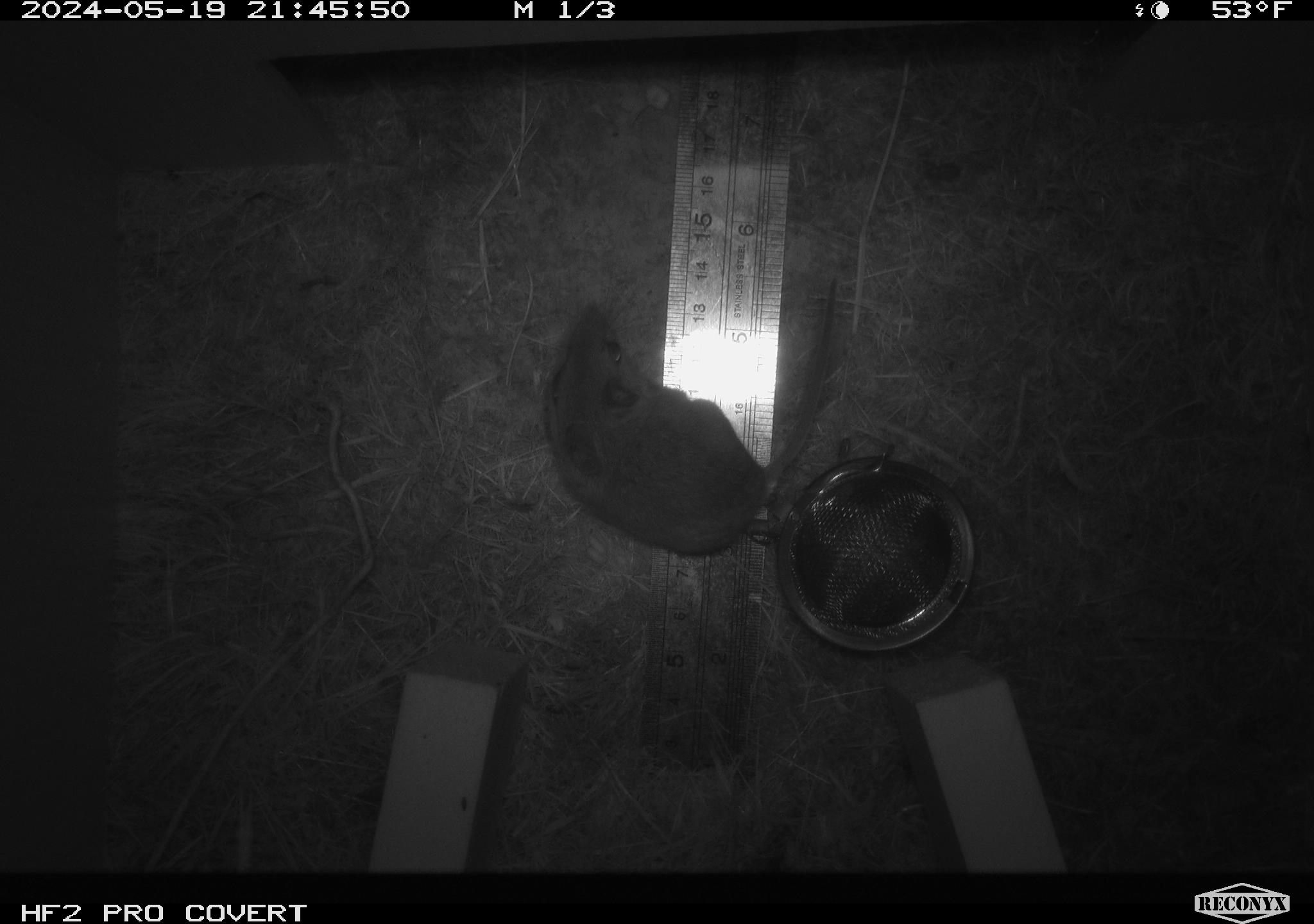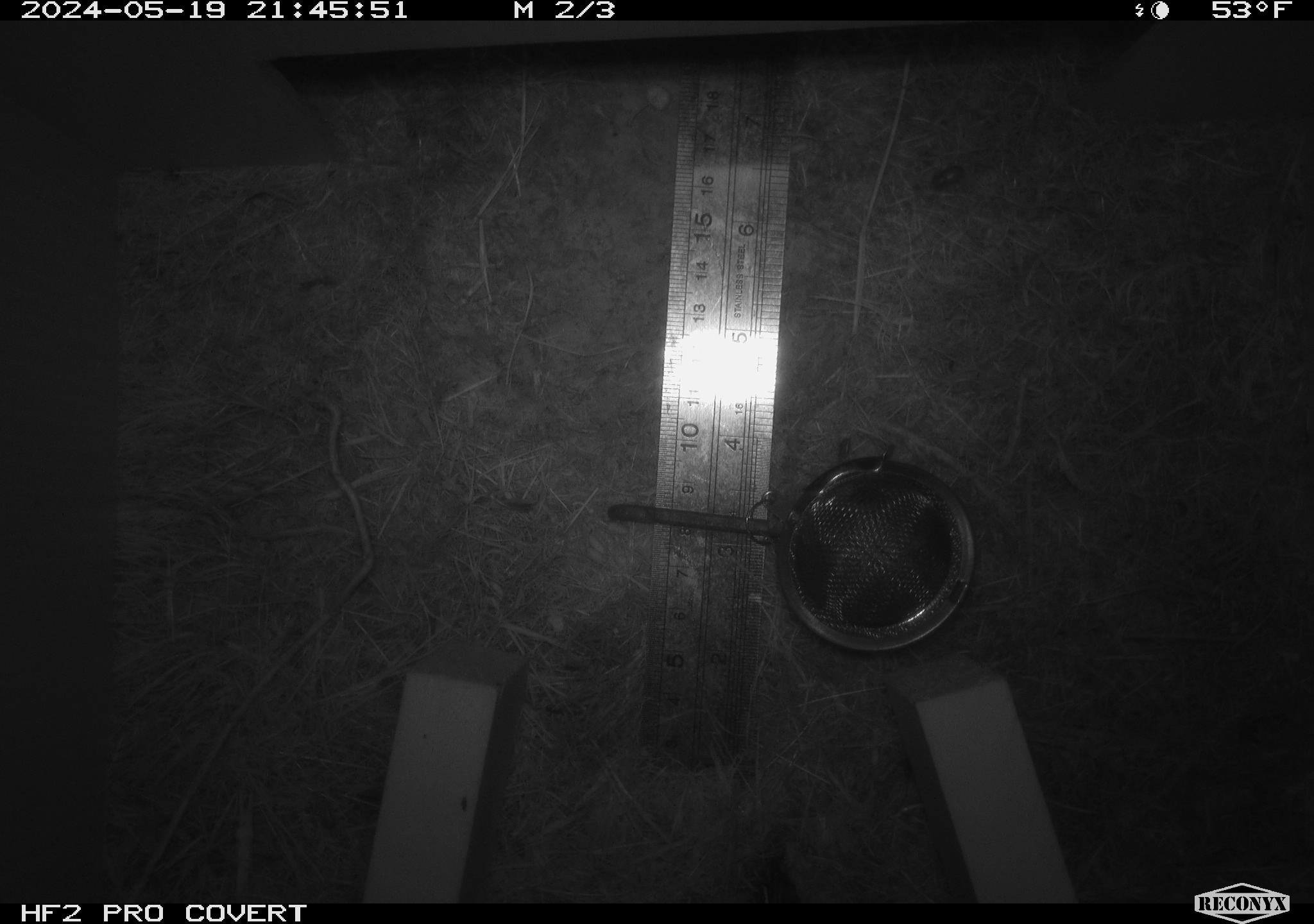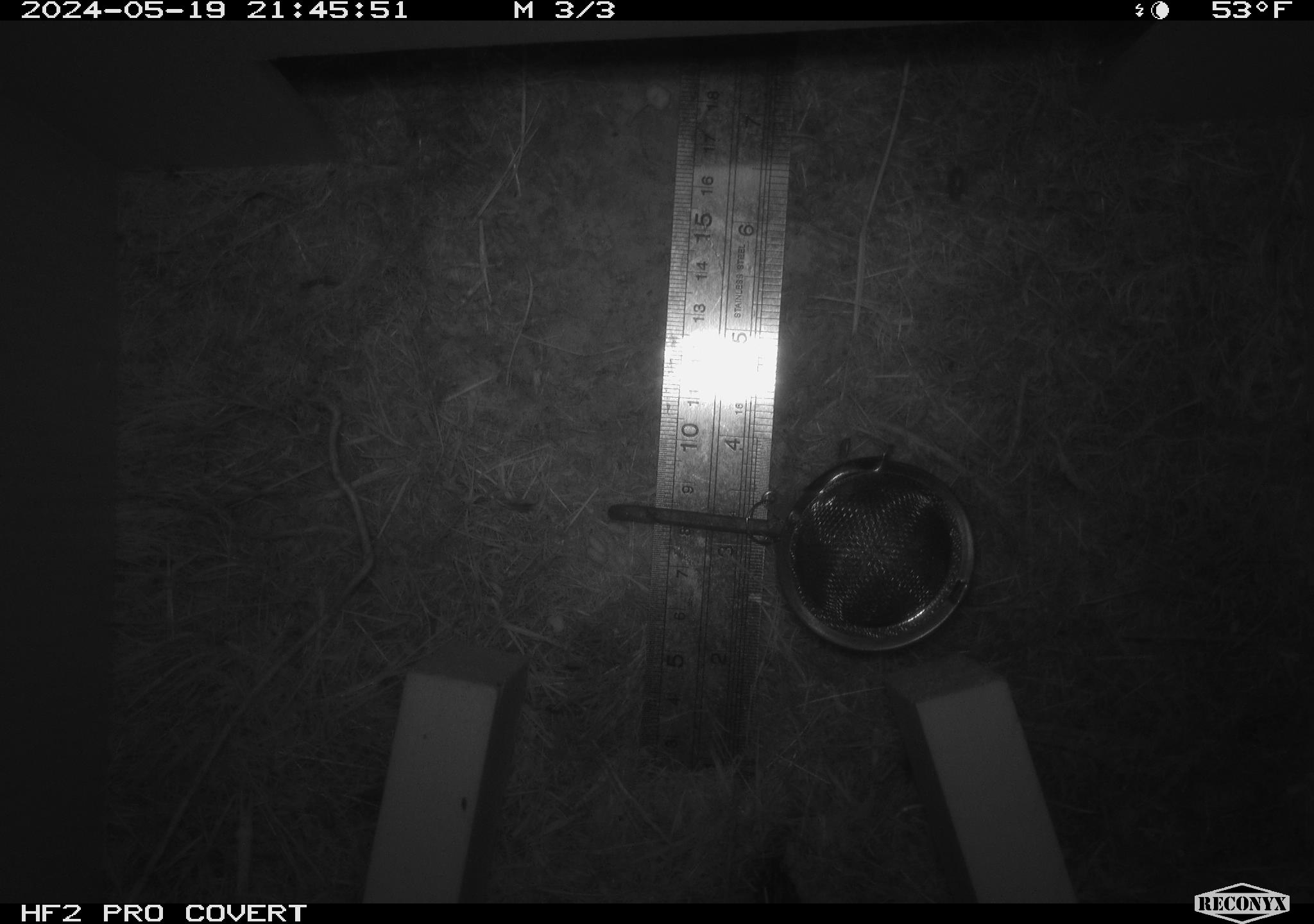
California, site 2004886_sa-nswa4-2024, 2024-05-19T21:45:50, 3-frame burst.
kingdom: Animalia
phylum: Chordata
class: Mammalia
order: Rodentia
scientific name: Rodentia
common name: rodent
Rodent (Rodentia).